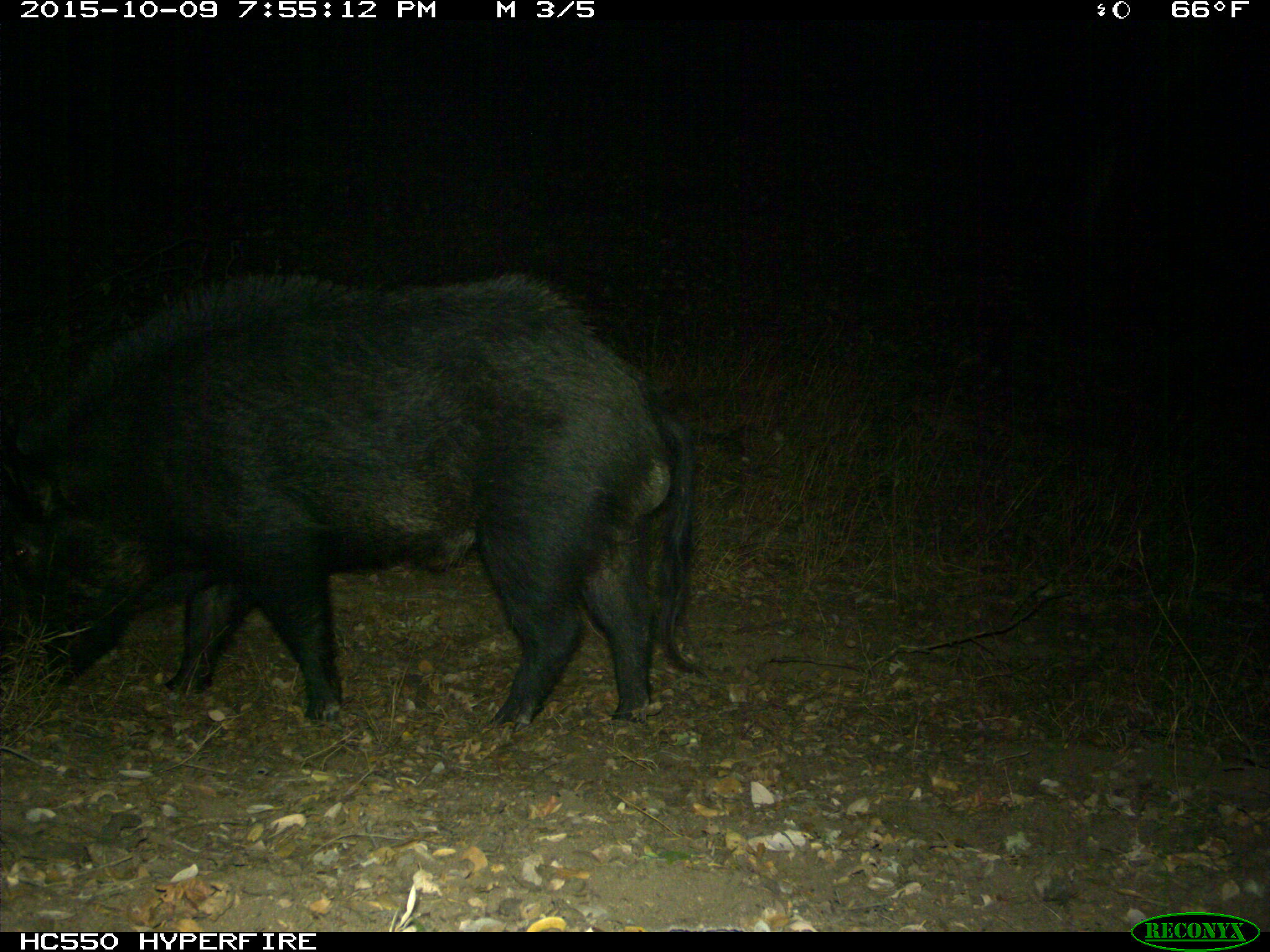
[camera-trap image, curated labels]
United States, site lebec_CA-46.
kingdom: Animalia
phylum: Chordata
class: Mammalia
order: Artiodactyla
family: Suidae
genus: Sus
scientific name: Sus scrofa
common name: wild boar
Sus scrofa (wild boar).